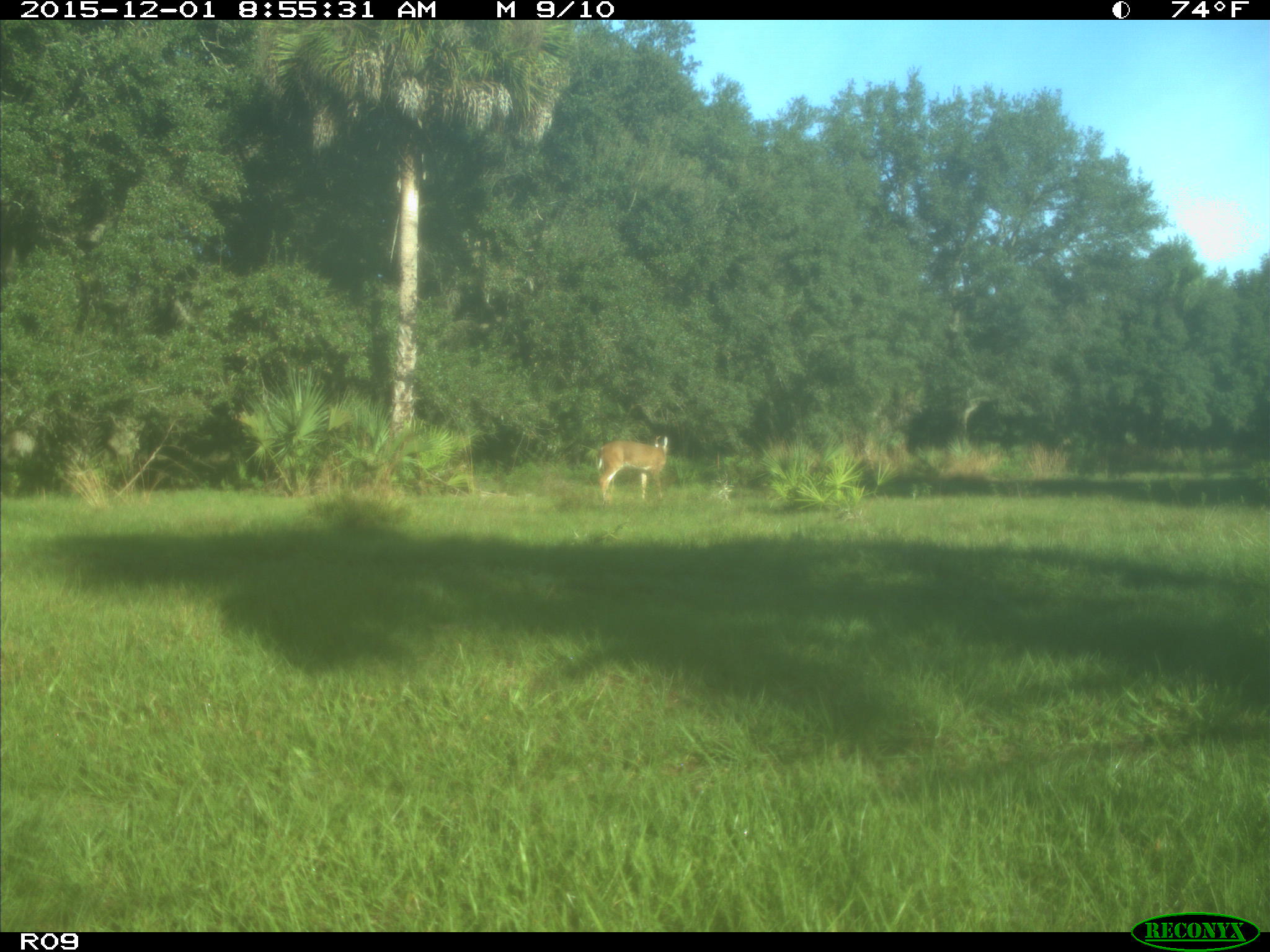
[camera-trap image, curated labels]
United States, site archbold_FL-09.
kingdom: Animalia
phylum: Chordata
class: Mammalia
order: Artiodactyla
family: Cervidae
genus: Odocoileus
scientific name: Odocoileus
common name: deer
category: unidentified deer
Unidentified deer (deer) (Odocoileus).